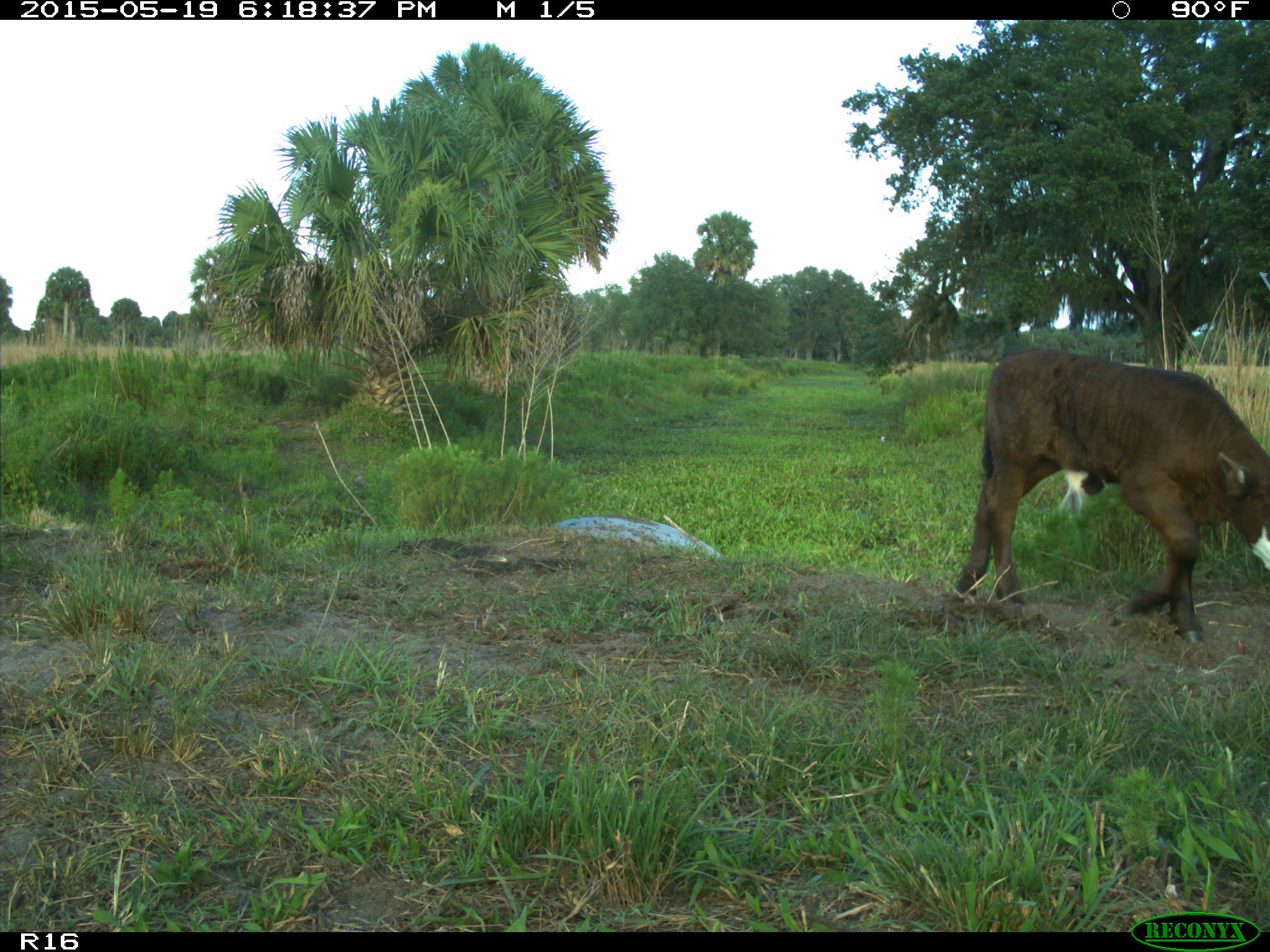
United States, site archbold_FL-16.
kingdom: Animalia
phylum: Chordata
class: Mammalia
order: Artiodactyla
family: Bovidae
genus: Bos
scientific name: Bos taurus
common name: domestic cow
Bos taurus (domestic cow).